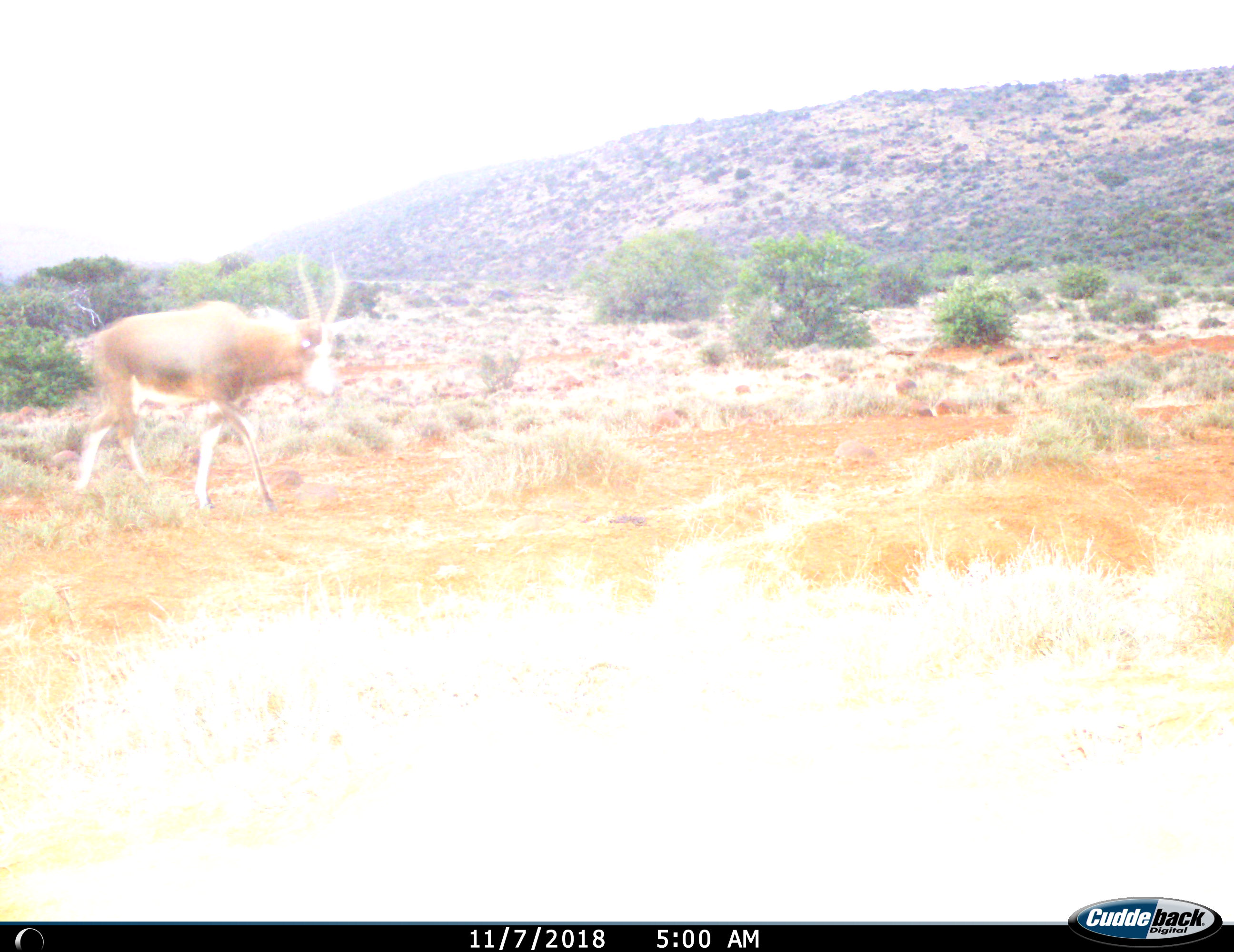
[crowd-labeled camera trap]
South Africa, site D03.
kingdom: Animalia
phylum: Chordata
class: Mammalia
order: Artiodactyla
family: Bovidae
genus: Damaliscus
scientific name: Damaliscus pygargus phillipsi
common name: blesbok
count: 1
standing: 0%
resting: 0%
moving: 100%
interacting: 0%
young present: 0%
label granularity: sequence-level